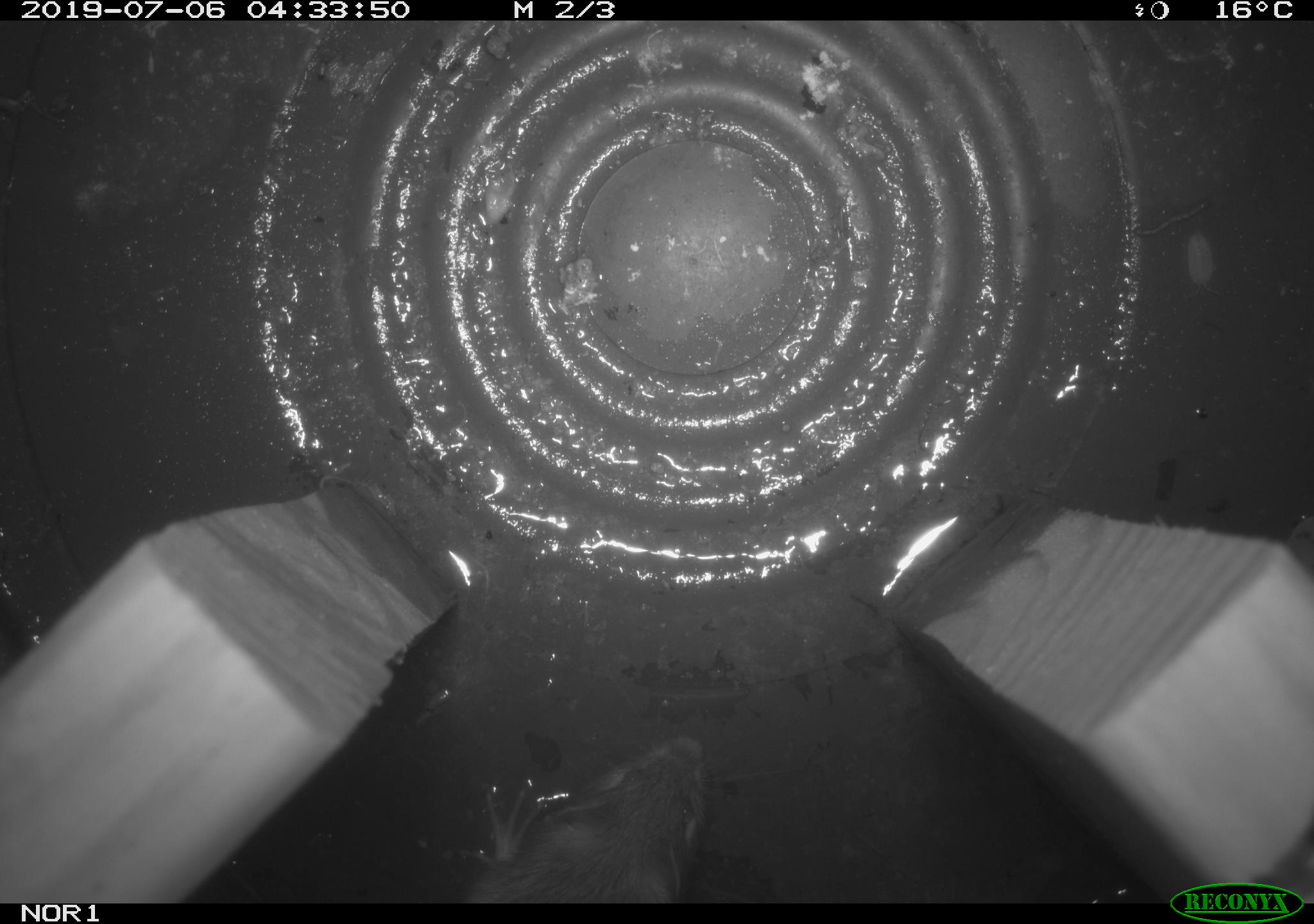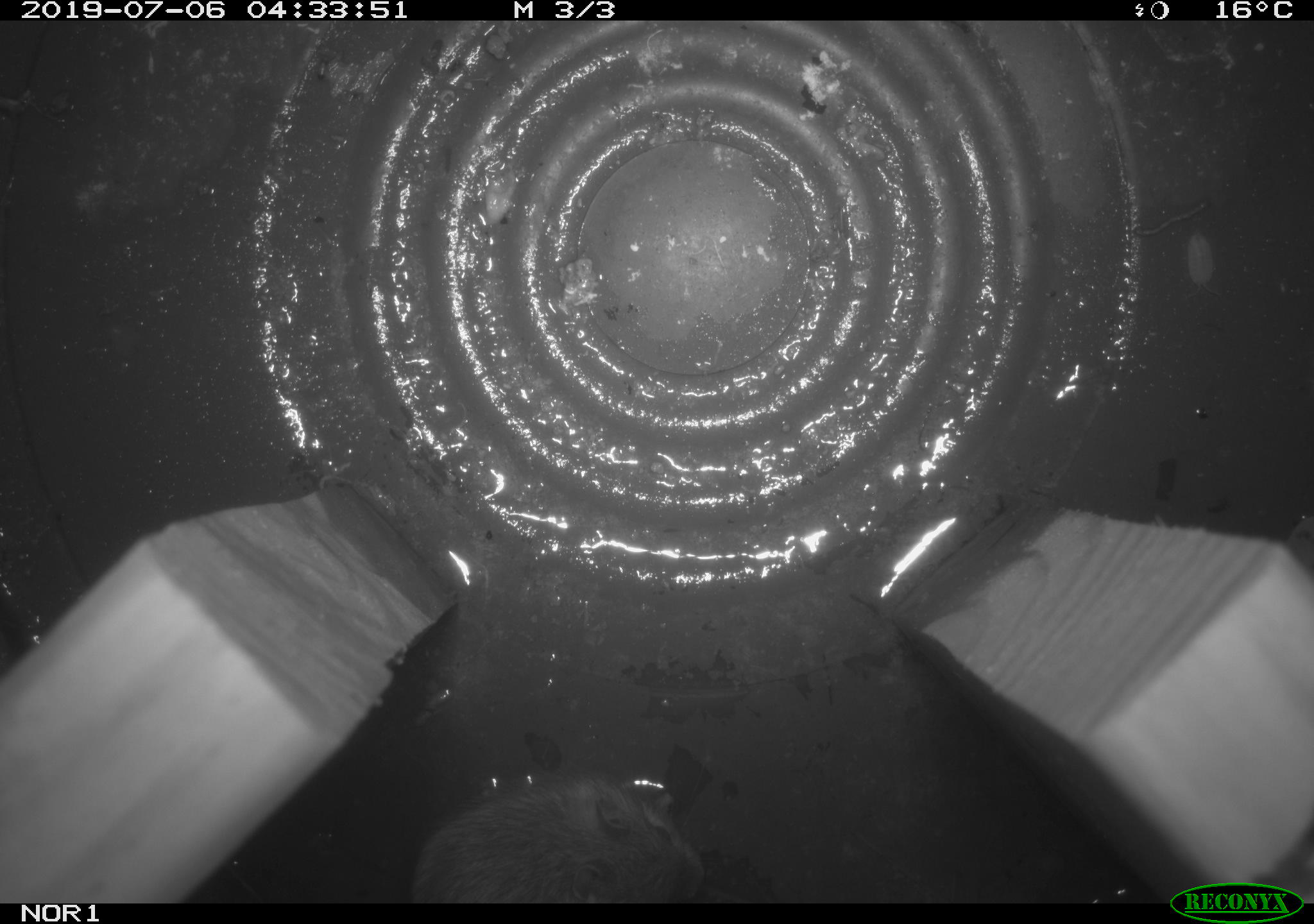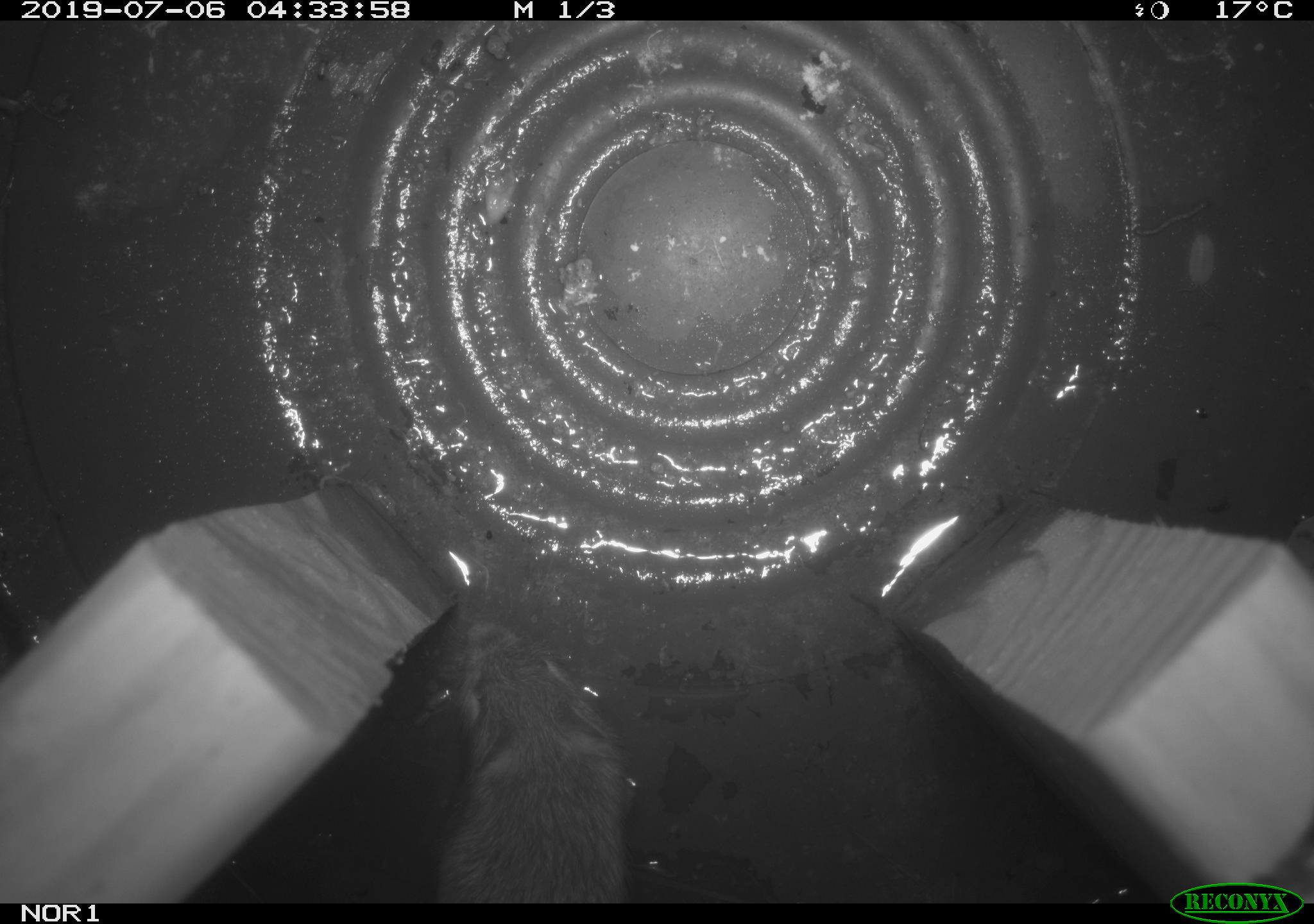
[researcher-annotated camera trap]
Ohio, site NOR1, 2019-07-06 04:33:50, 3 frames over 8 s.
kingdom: Animalia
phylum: Chordata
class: Mammalia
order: Rodentia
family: Zapodidae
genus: Napaeozapus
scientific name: Napaeozapus insignis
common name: woodland jumping mouse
Woodland jumping mouse (Napaeozapus insignis).